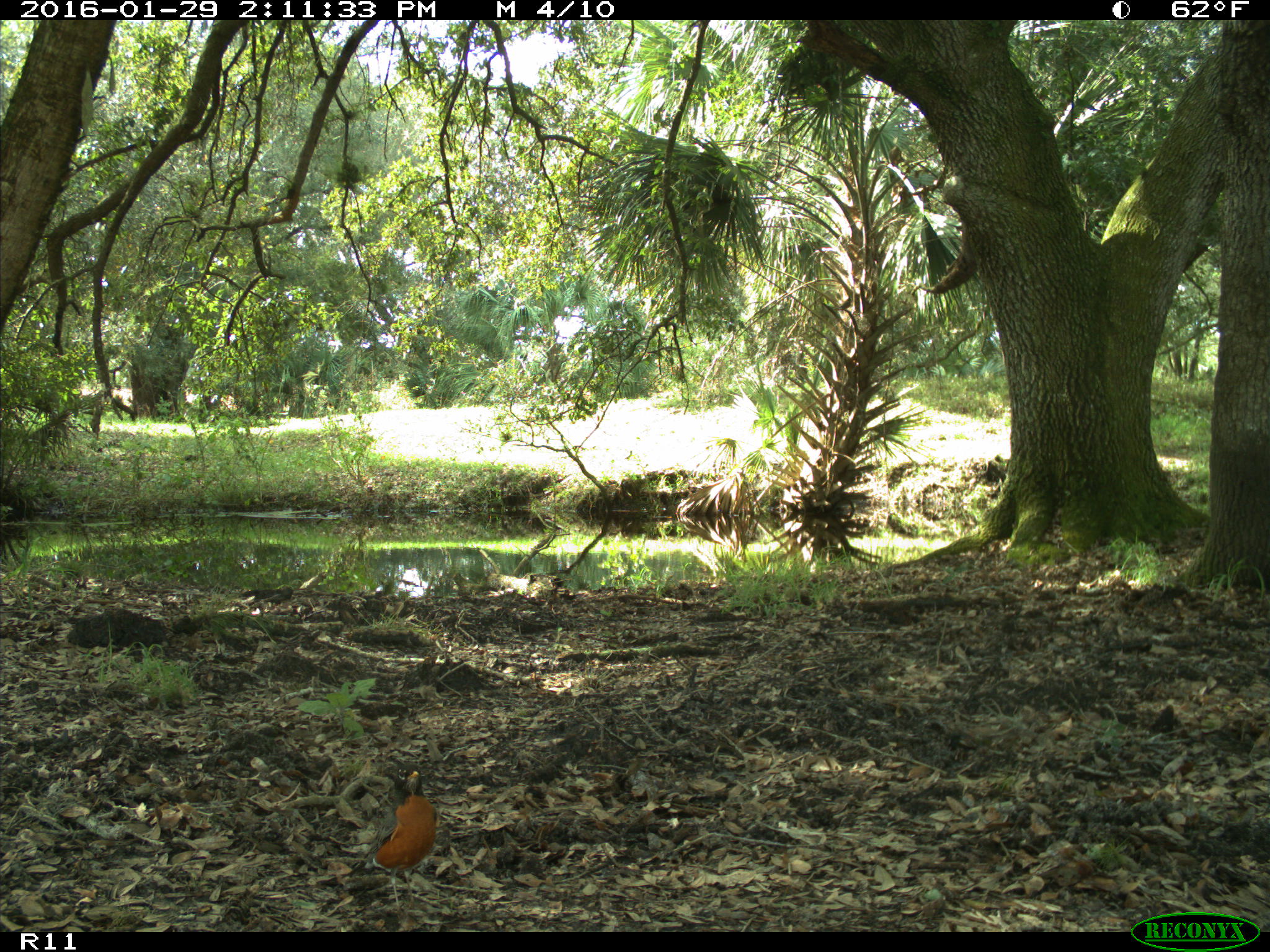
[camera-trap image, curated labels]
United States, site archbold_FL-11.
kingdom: Animalia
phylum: Chordata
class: Aves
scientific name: Aves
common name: birds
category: unidentified bird